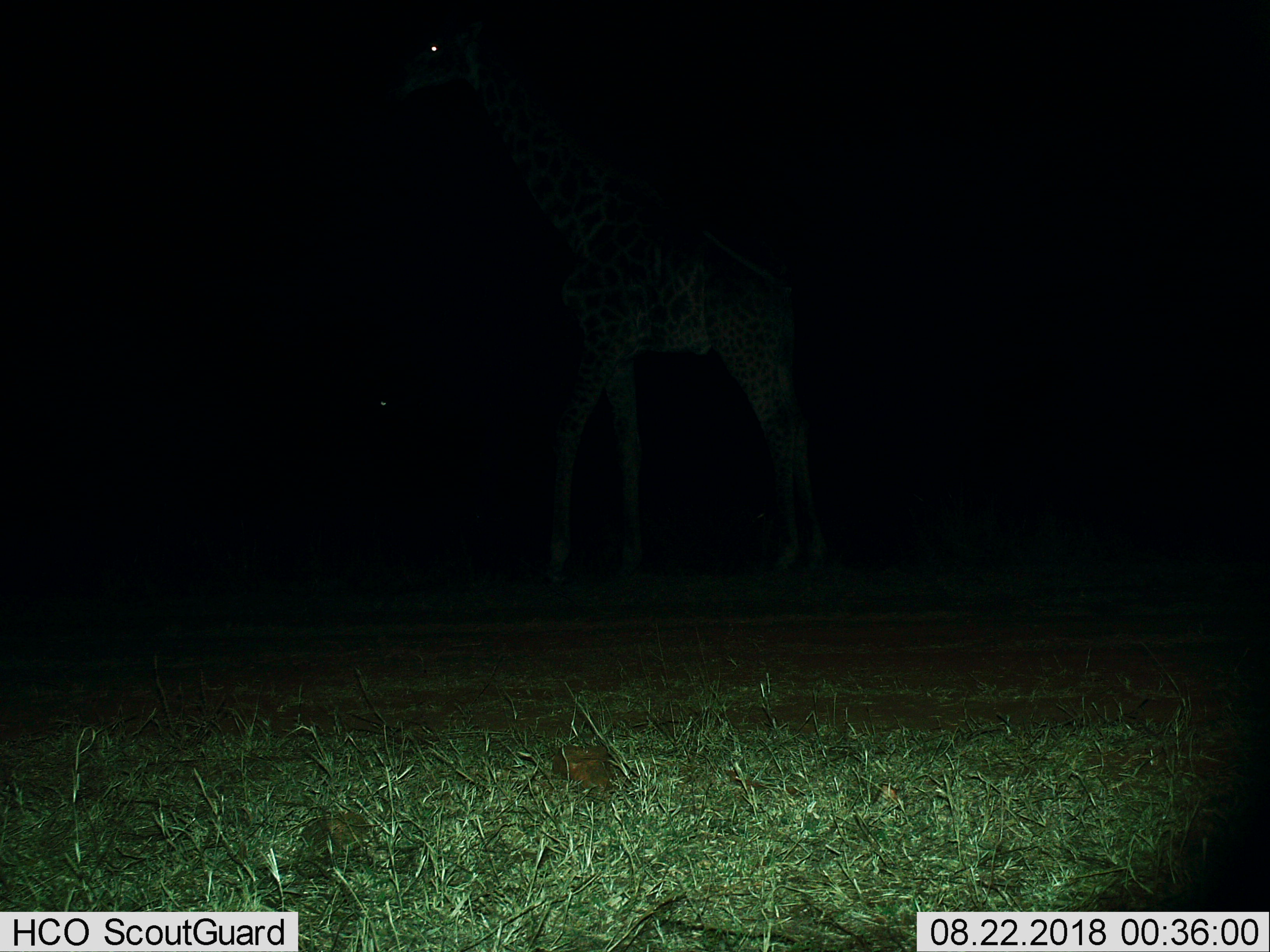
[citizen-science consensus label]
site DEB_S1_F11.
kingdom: Animalia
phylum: Chordata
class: Mammalia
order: Artiodactyla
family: Giraffidae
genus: Giraffa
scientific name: Giraffa camelopardalis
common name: giraffe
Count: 1.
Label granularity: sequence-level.